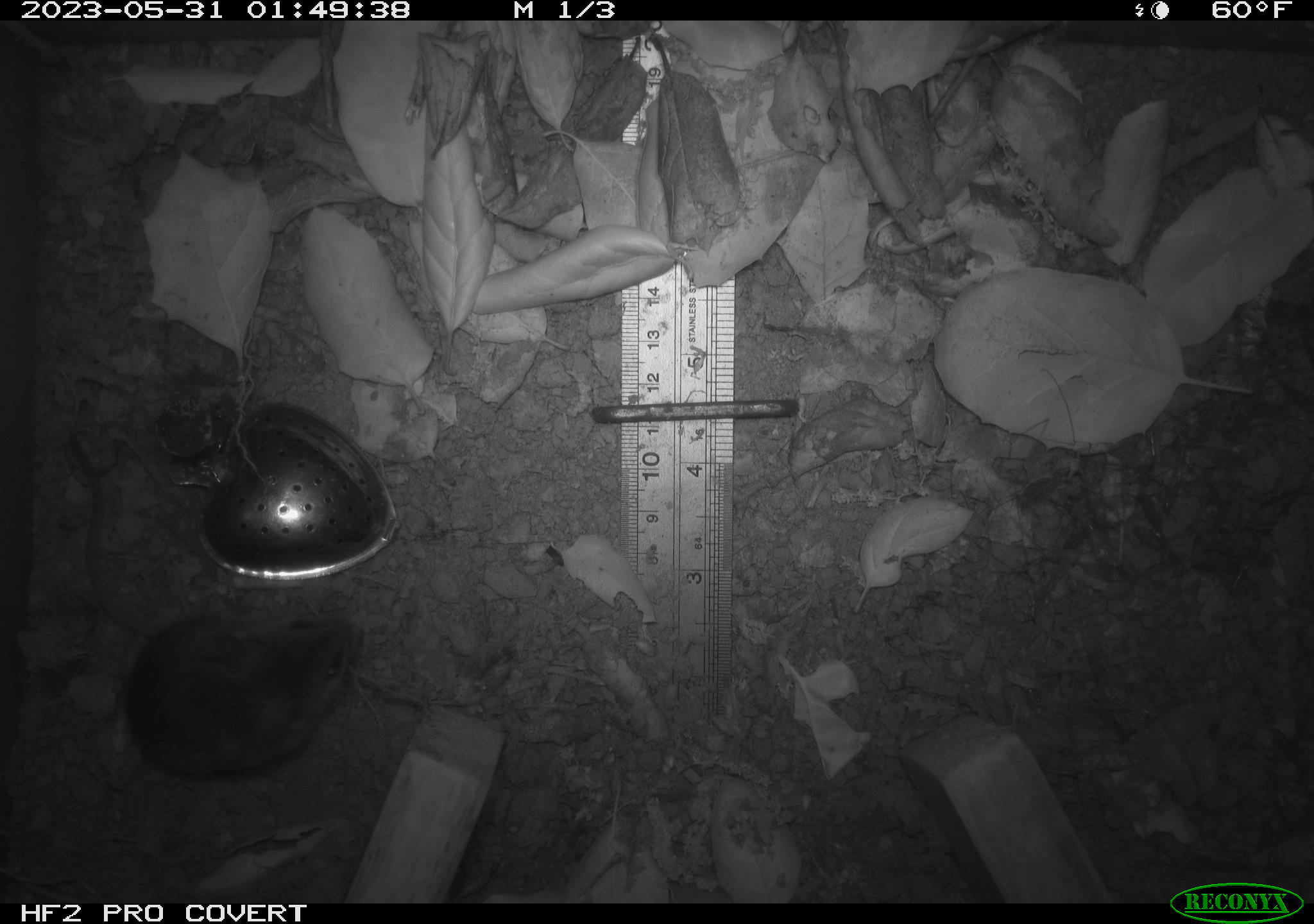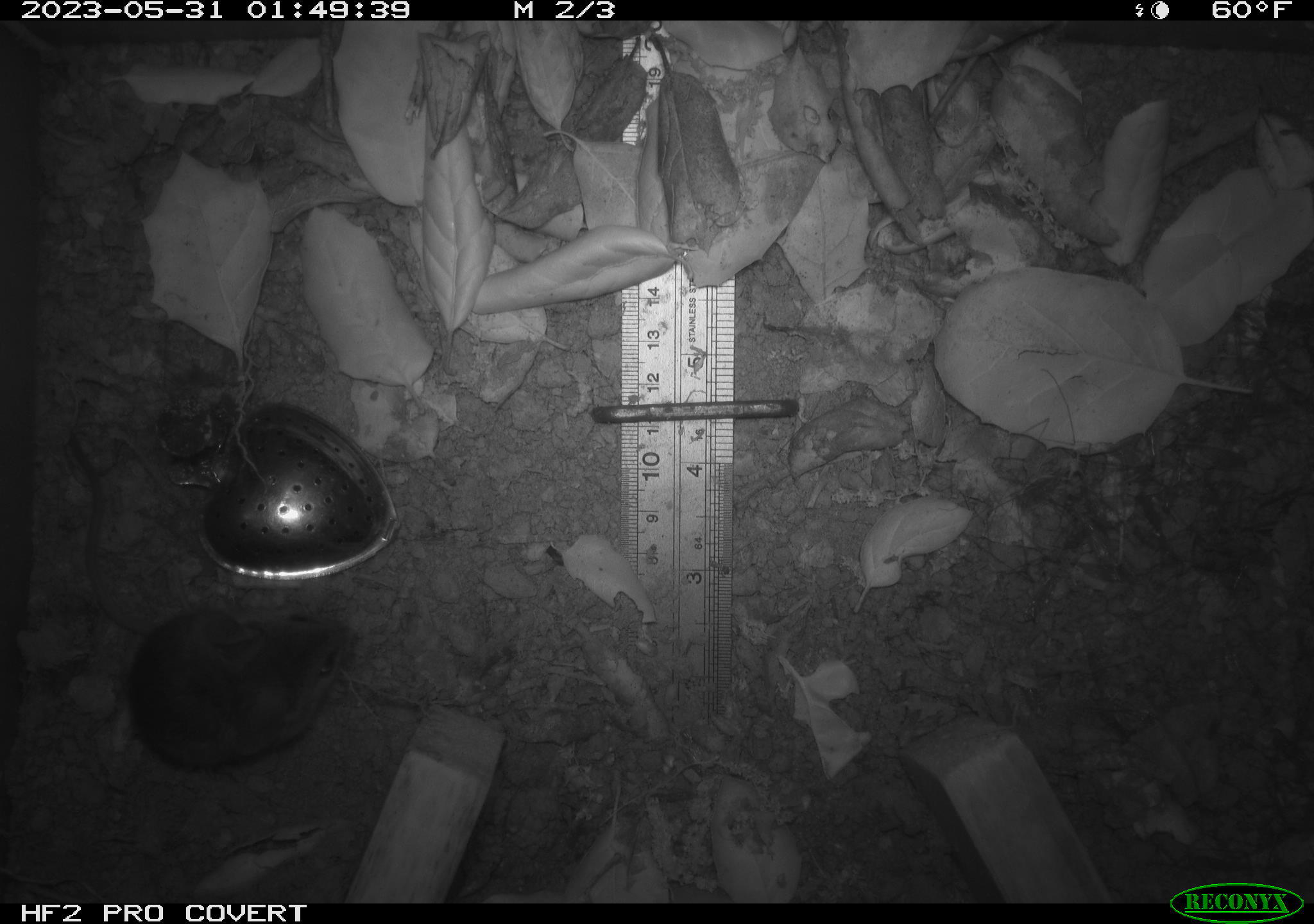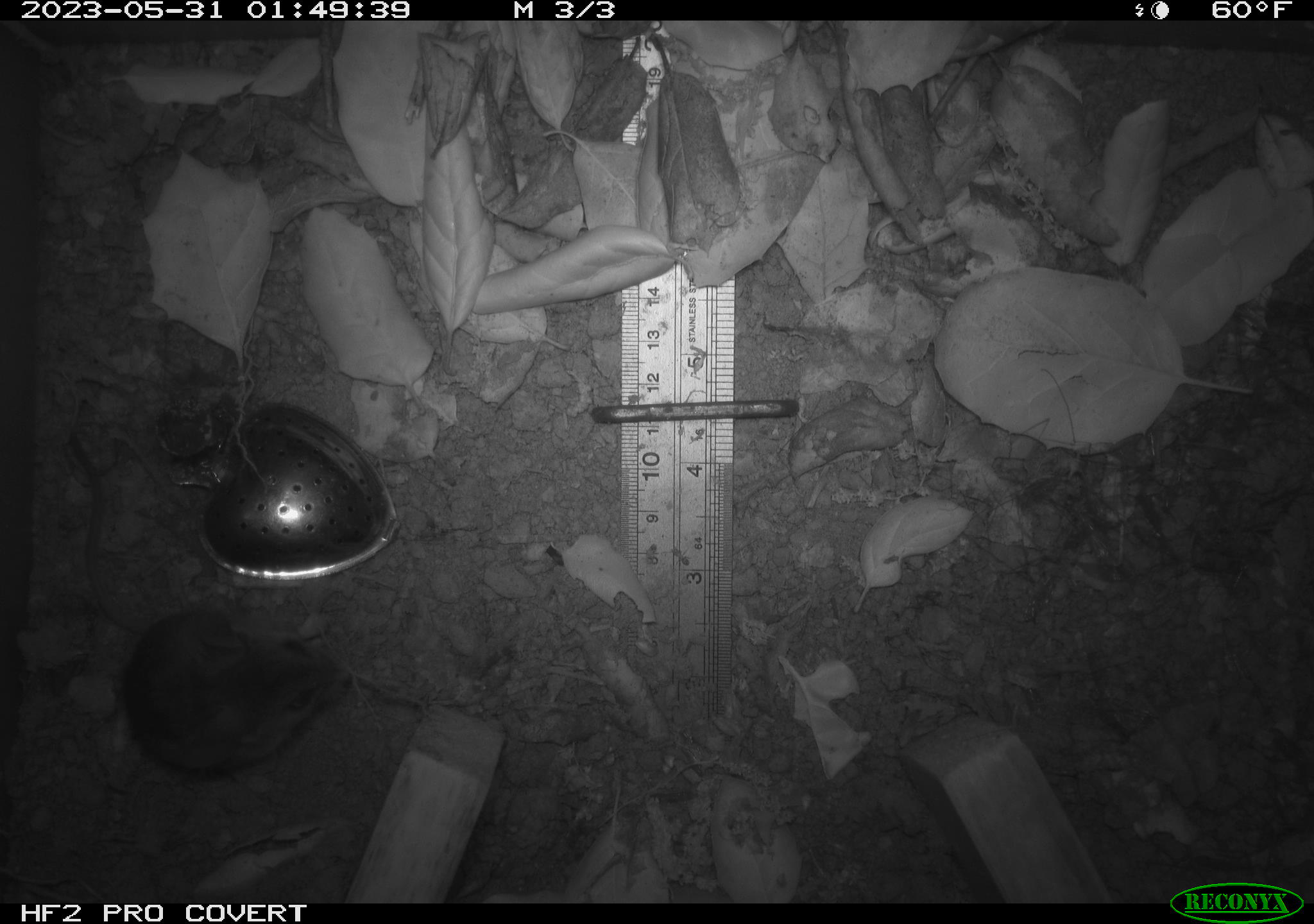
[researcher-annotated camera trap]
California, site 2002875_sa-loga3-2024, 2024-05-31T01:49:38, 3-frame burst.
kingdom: Animalia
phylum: Chordata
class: Mammalia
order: Rodentia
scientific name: Rodentia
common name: rodent